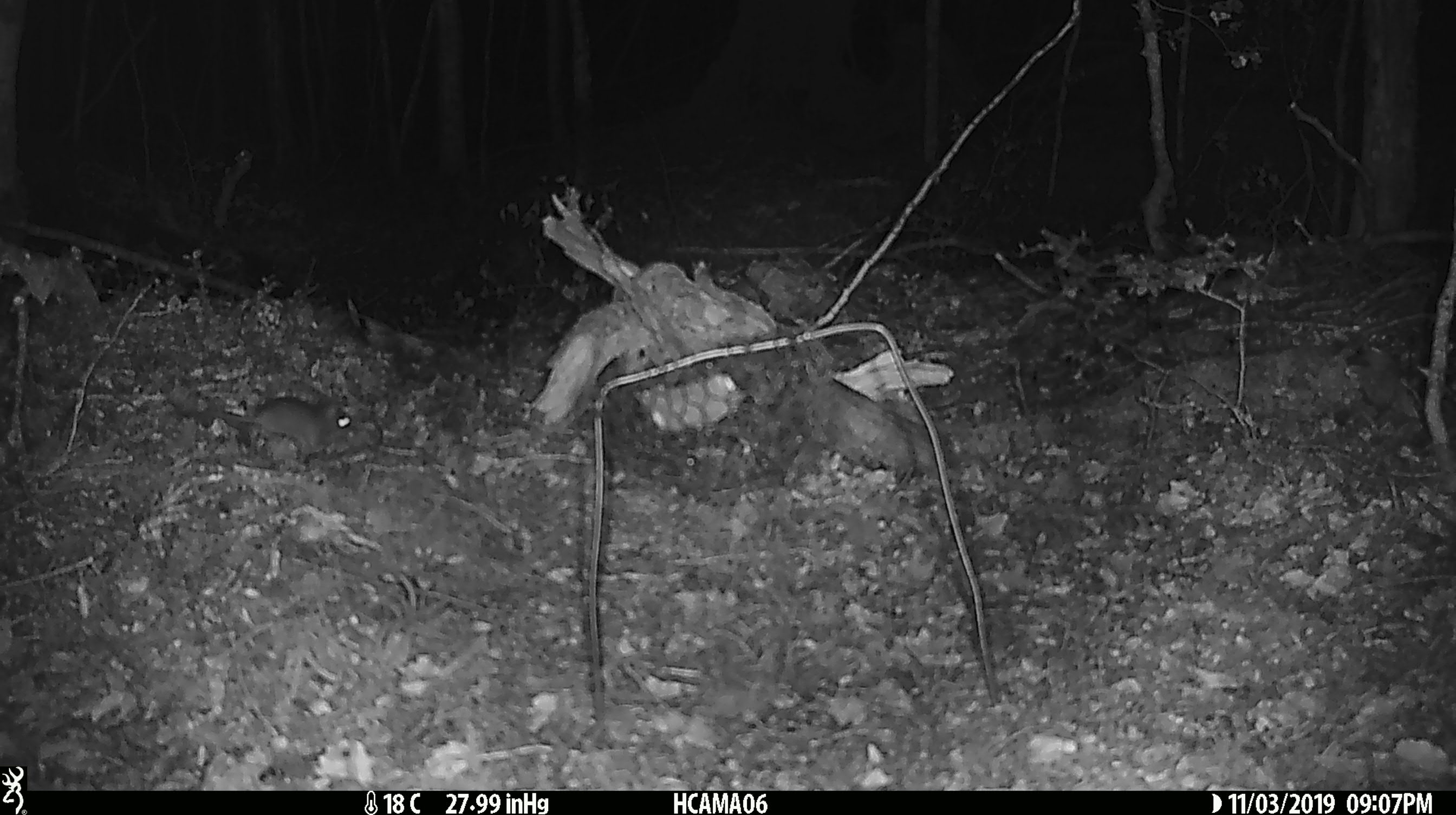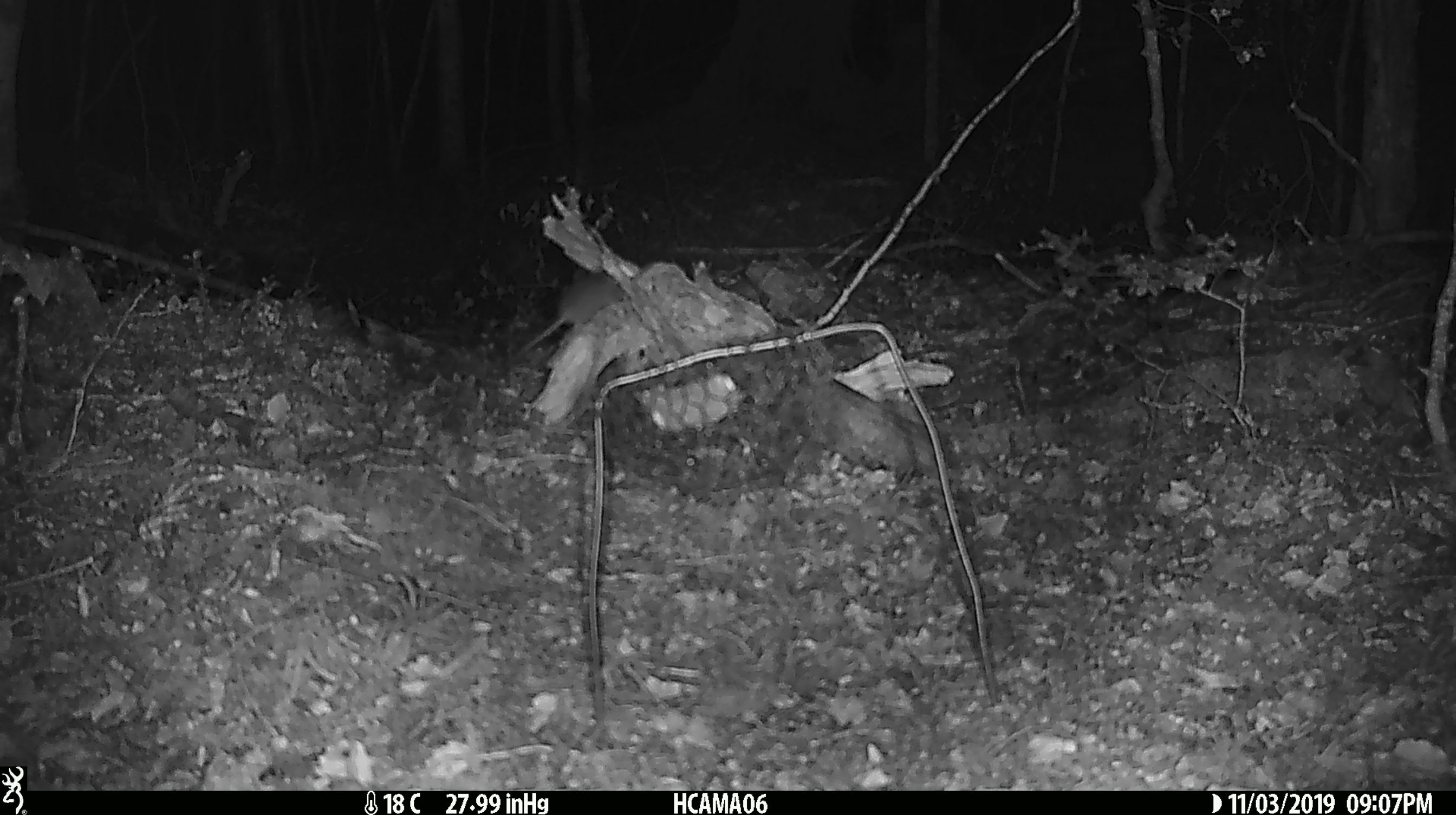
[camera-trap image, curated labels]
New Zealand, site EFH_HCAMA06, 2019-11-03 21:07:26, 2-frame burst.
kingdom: Animalia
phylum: Chordata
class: Mammalia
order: Rodentia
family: Muridae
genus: Mus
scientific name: Mus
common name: mouse